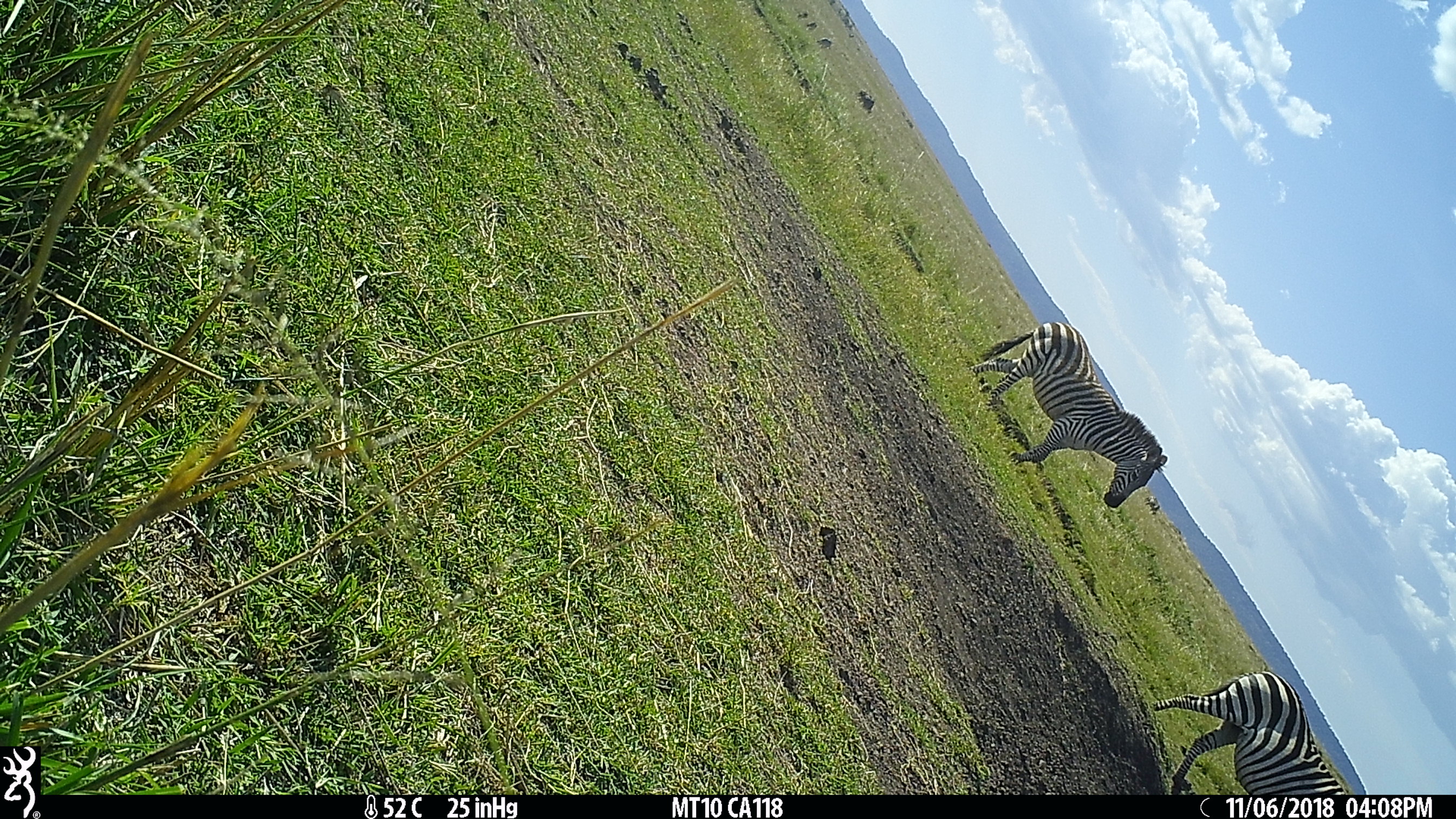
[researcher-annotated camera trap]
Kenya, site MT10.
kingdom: Animalia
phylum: Chordata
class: Mammalia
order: Perissodactyla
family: Equidae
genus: Equus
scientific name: Equus quagga burchellii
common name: burchell's zebra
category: zebra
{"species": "zebra (burchell's zebra) (Equus quagga burchellii)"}